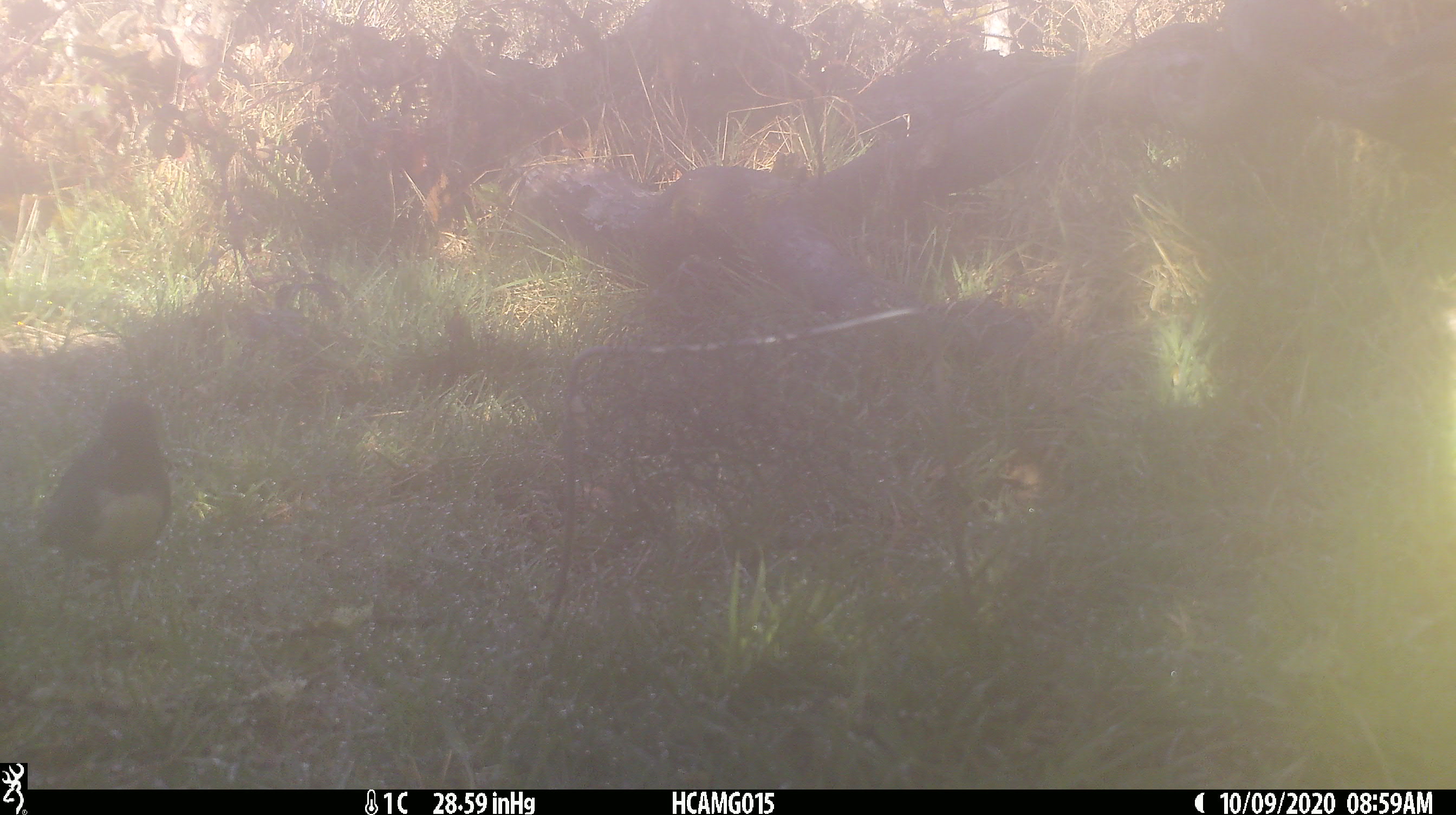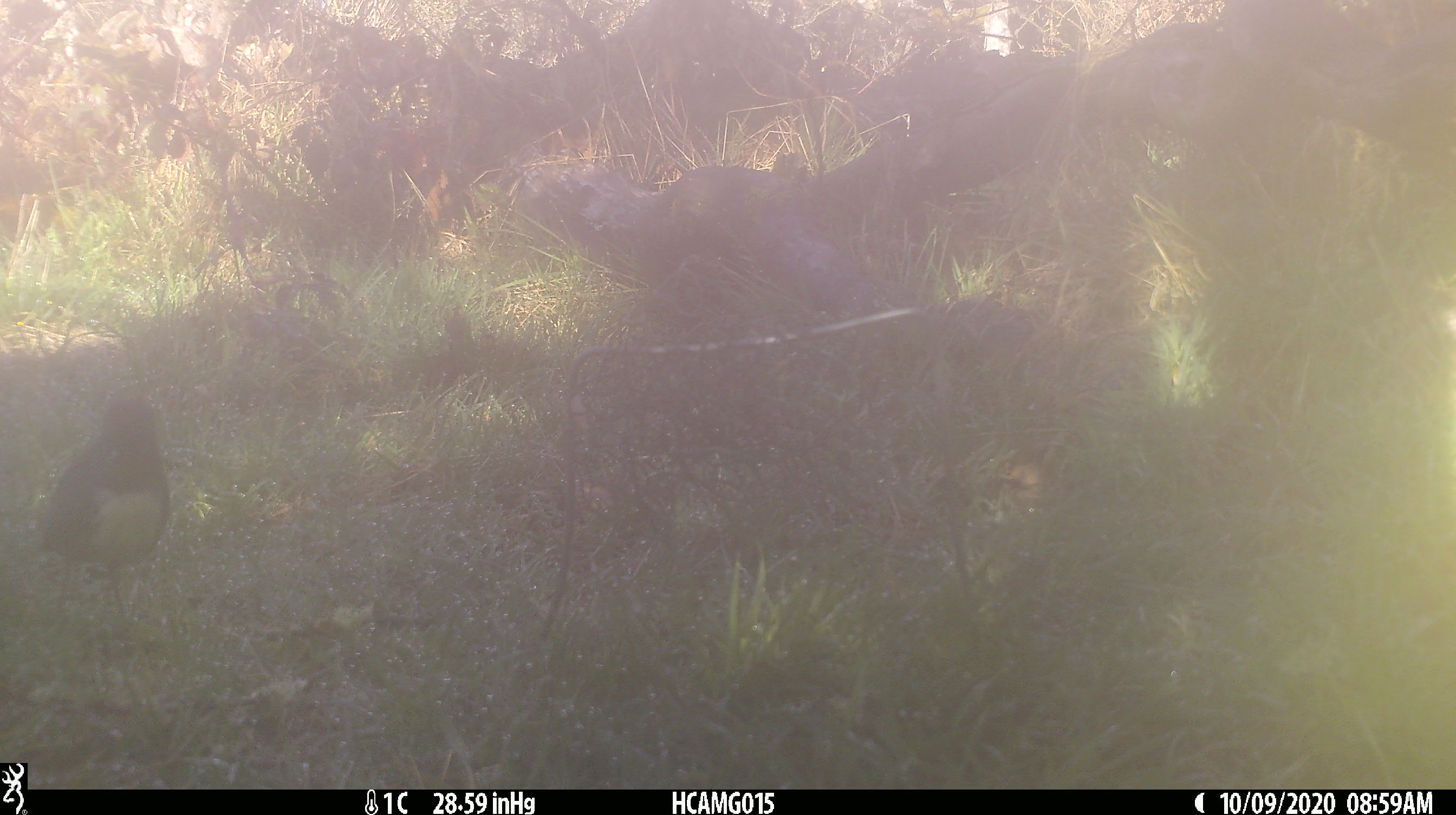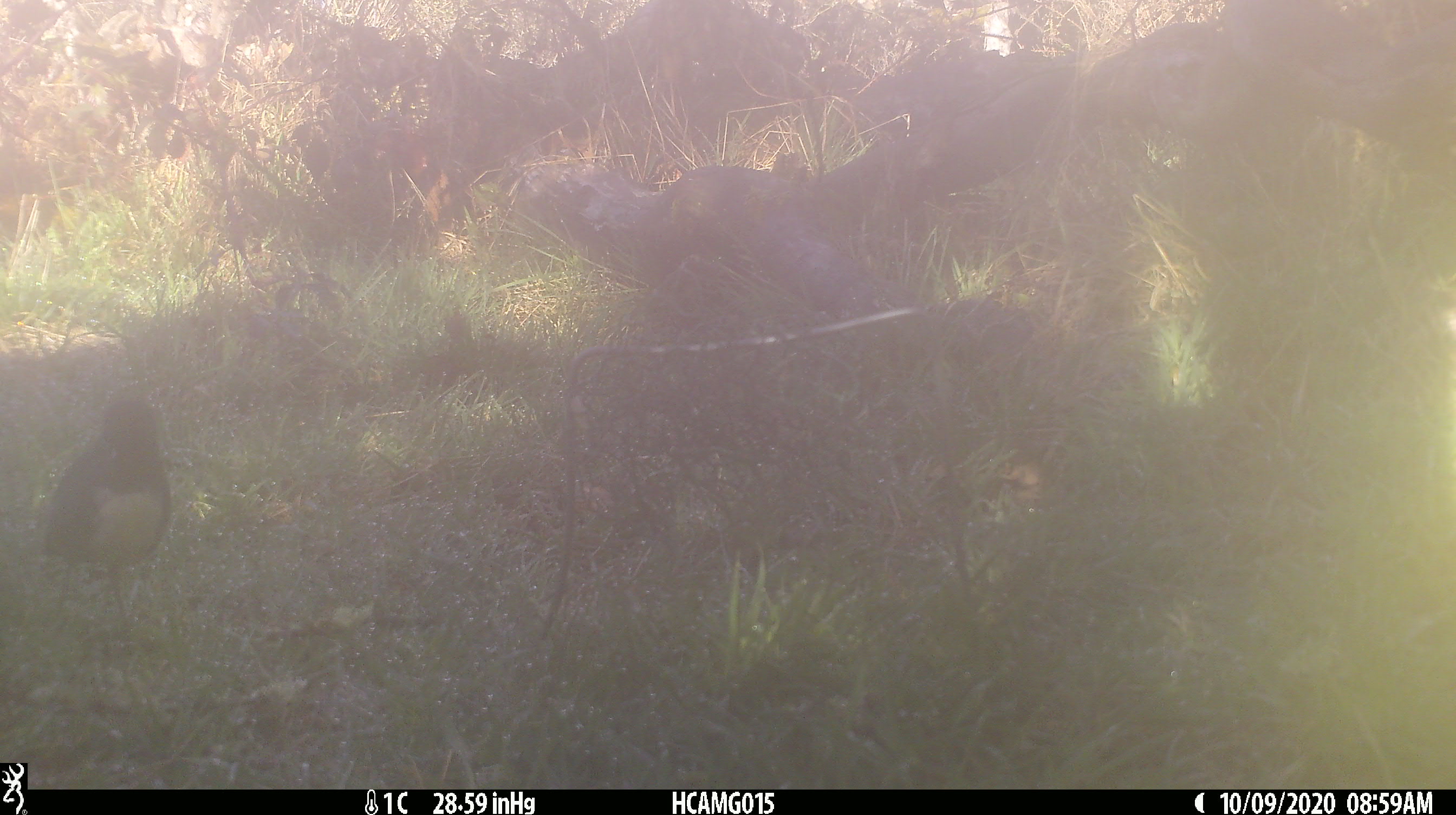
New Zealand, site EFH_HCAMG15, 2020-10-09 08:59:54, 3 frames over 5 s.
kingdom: Animalia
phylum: Chordata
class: Aves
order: Passeriformes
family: Petroicidae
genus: Petroica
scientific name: Petroica australis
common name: new zealand robin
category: robin